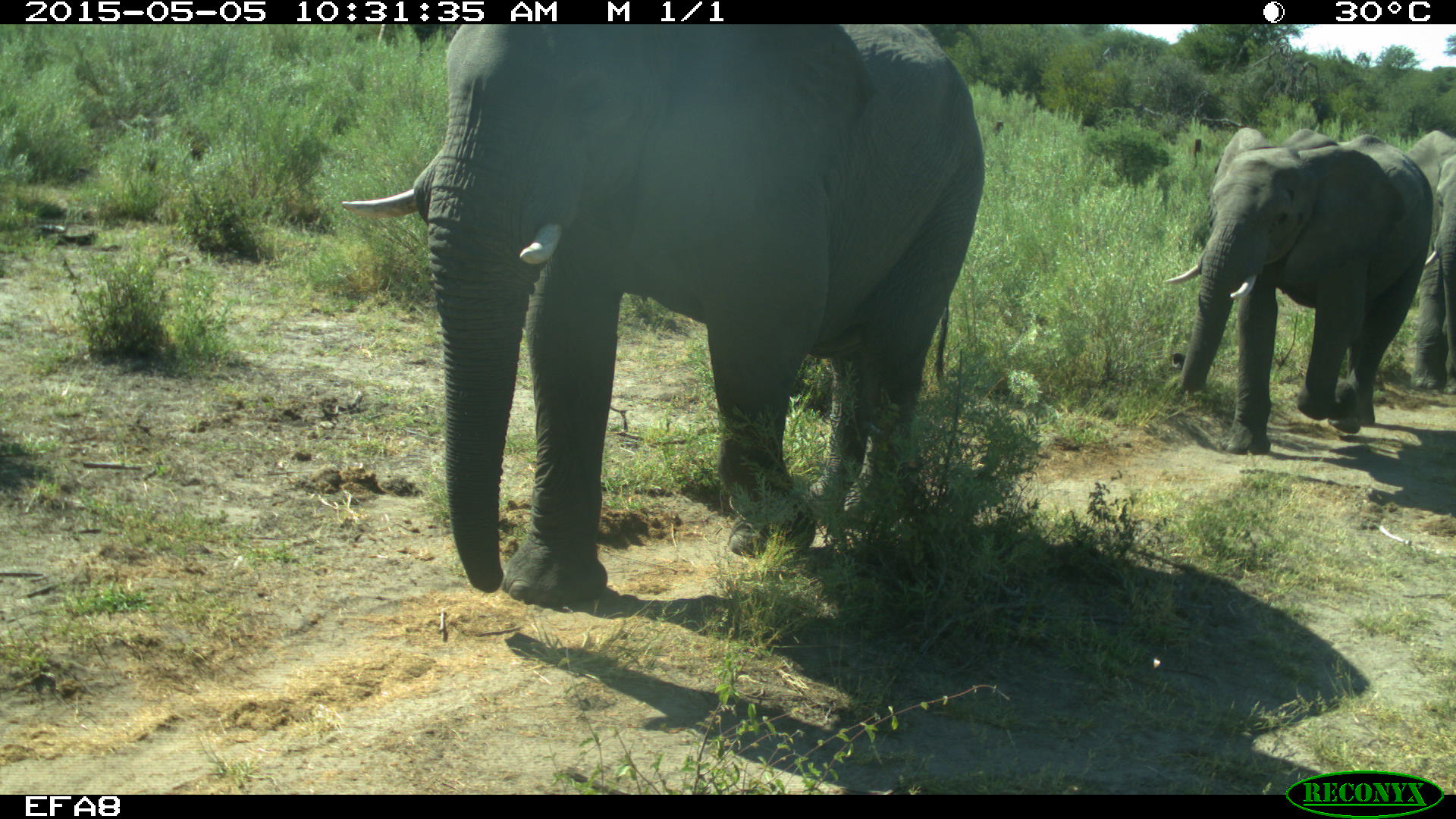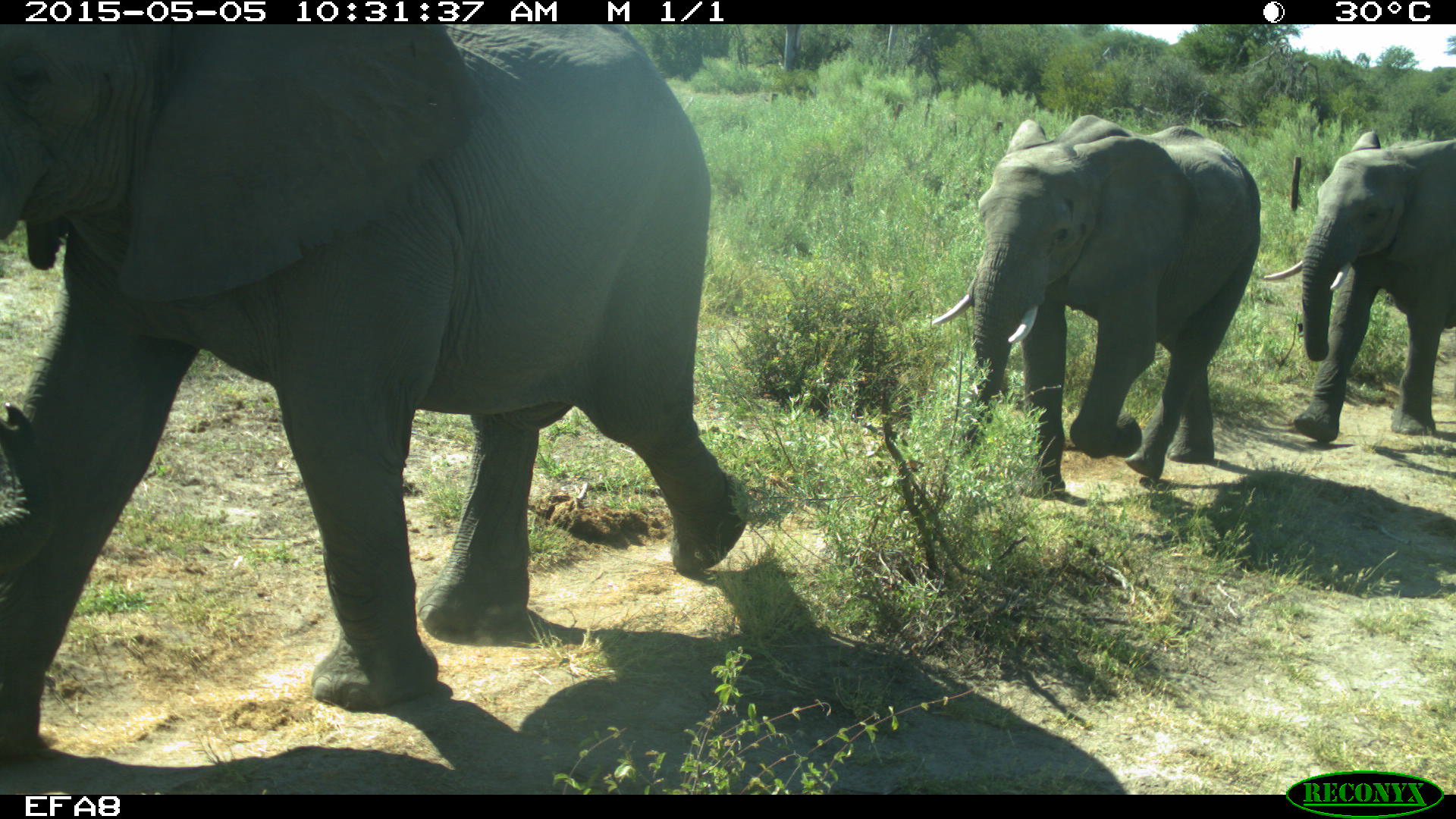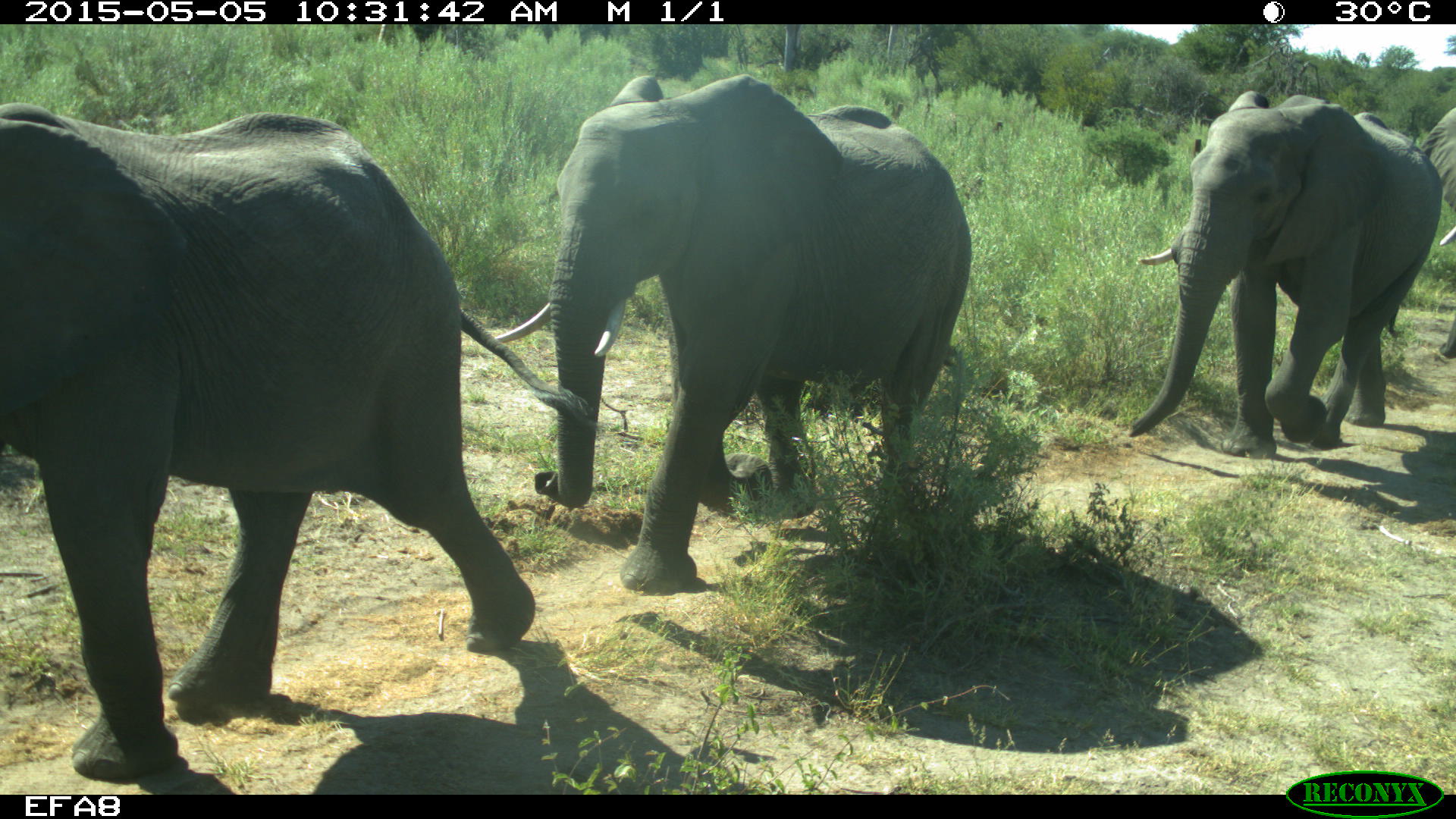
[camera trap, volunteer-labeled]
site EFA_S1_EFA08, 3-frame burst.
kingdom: Animalia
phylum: Chordata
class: Mammalia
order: Proboscidea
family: Elephantidae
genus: Loxodonta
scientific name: Loxodonta africana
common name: african bush elephant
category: elephant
Elephant (african bush elephant) (Loxodonta africana), count 3. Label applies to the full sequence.